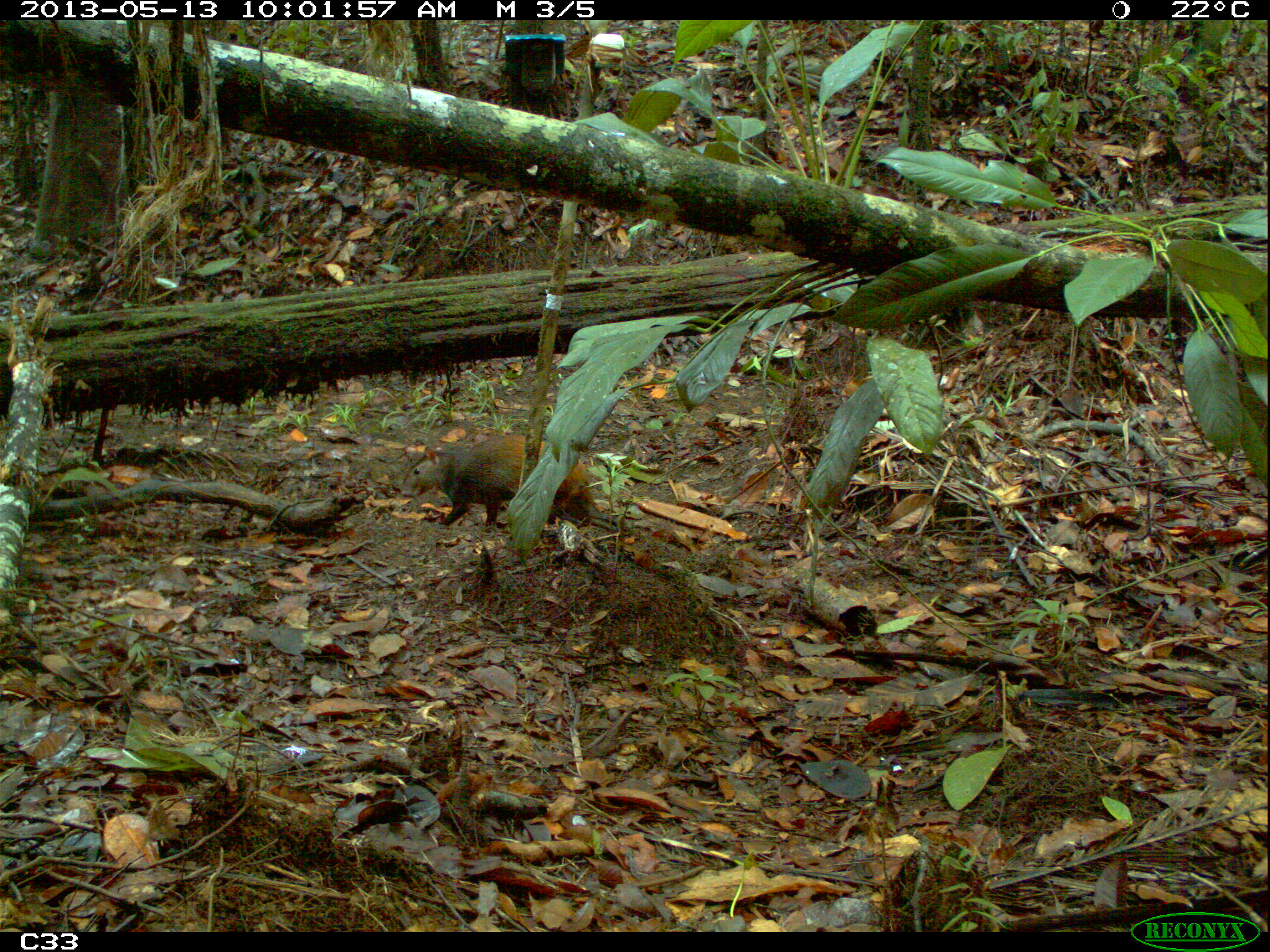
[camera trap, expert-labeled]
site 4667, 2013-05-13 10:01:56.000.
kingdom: Animalia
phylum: Chordata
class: Mammalia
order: Rodentia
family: Dasyproctidae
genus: Dasyprocta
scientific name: Dasyprocta leporina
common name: red-rumped agouti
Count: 1.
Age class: adult.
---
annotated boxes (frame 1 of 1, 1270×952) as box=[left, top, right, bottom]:
dasyprocta leporina: box=[399, 433, 593, 533]